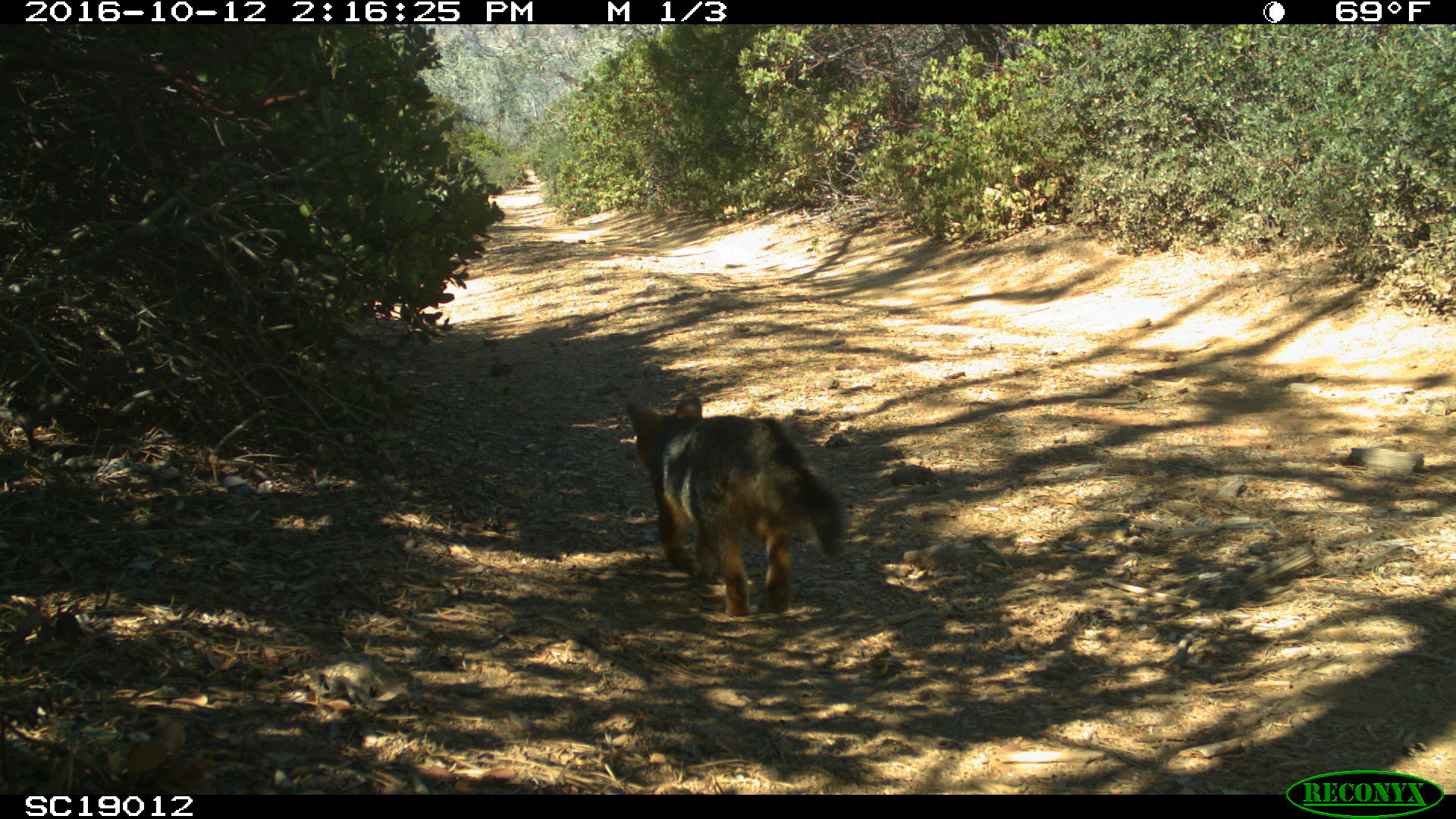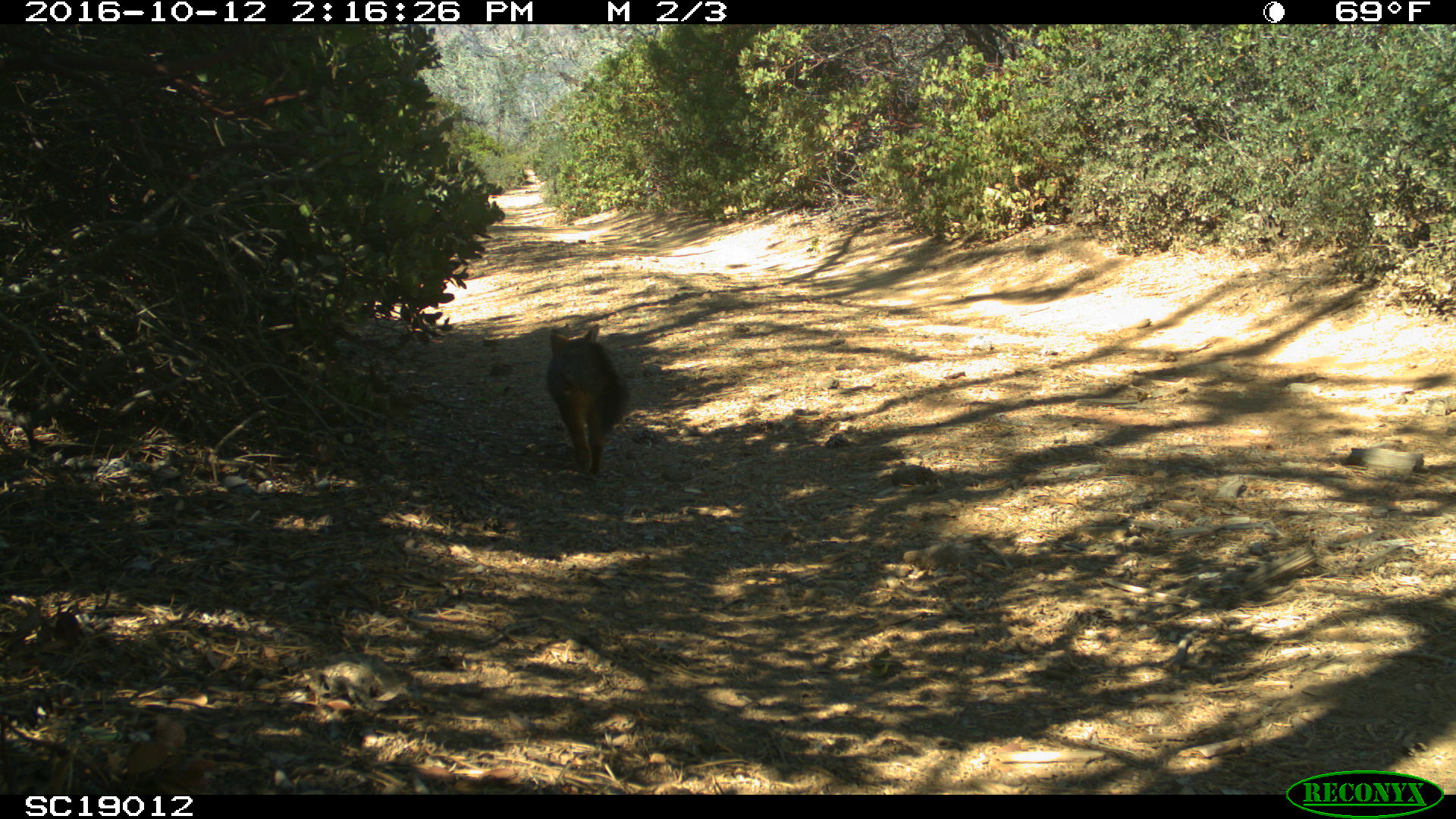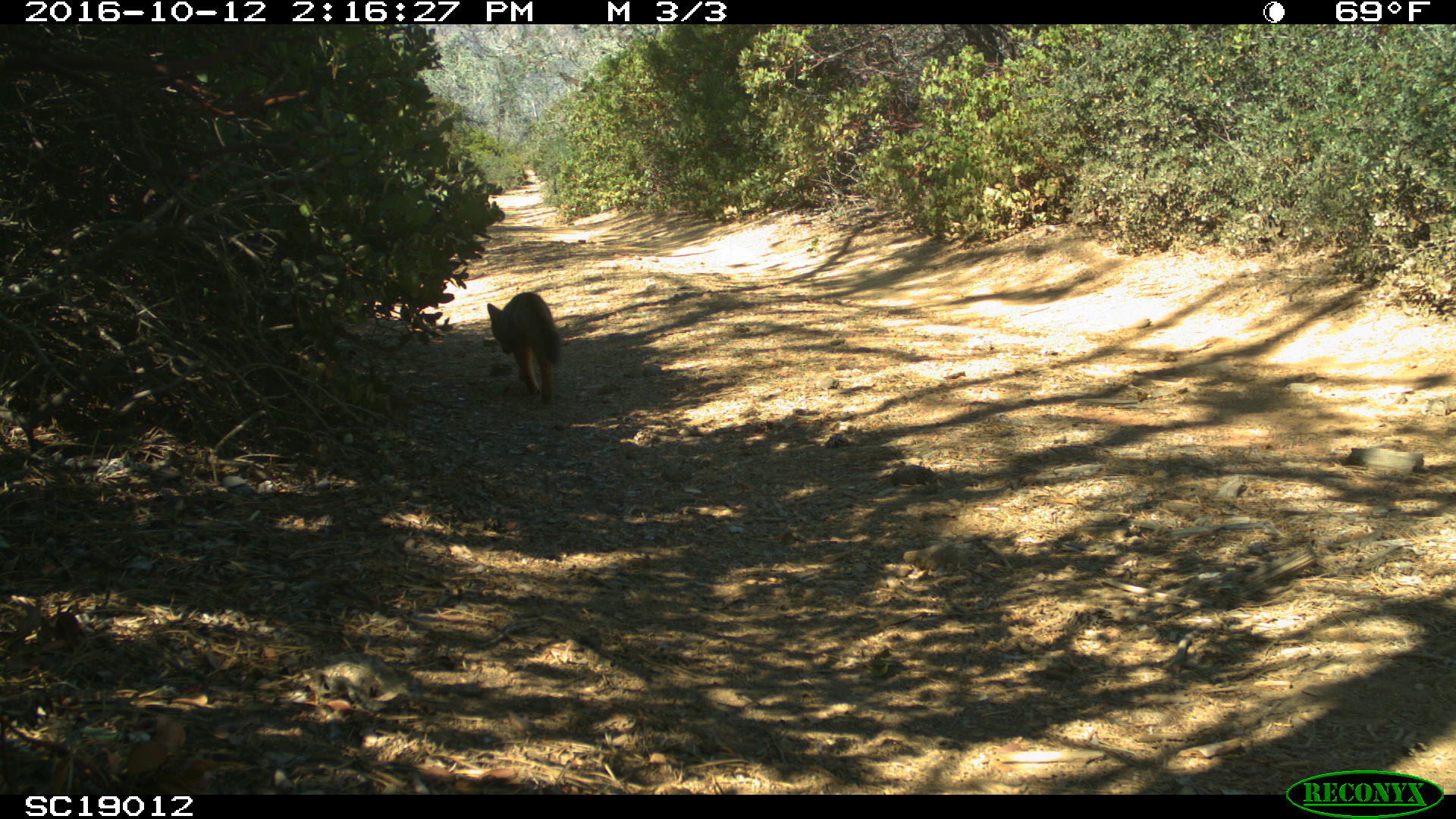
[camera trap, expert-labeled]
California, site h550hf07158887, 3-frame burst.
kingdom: Animalia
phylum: Chordata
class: Mammalia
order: Carnivora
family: Canidae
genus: Urocyon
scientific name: Urocyon littoralis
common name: island fox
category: fox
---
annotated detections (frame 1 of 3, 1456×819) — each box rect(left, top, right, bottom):
fox: rect(625, 391, 842, 616)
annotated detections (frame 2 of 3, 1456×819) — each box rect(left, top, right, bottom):
fox: rect(546, 323, 626, 474)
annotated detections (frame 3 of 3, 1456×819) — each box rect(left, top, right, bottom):
fox: rect(487, 292, 560, 404)